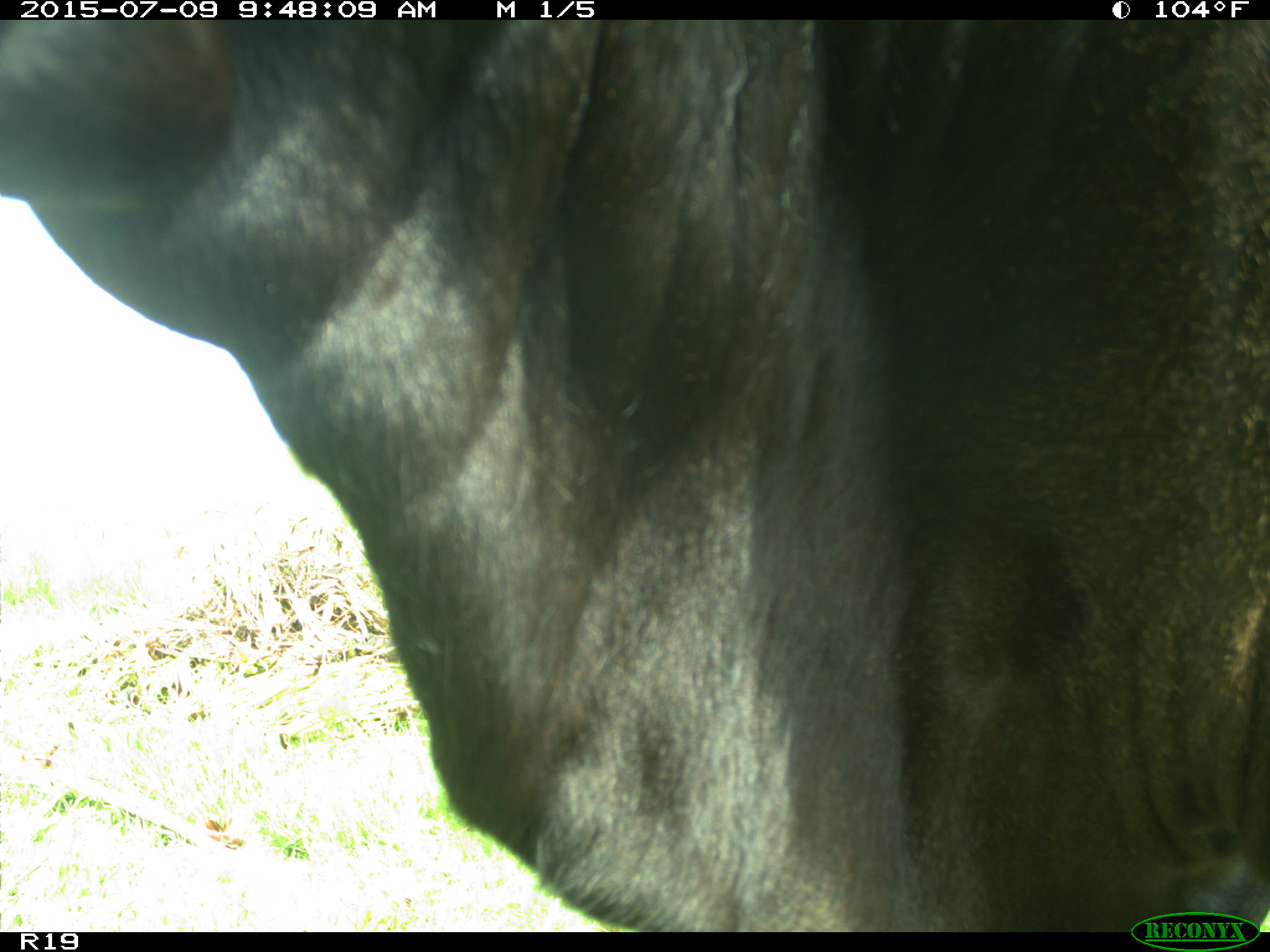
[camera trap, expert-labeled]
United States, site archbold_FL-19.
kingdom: Animalia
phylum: Chordata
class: Mammalia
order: Artiodactyla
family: Bovidae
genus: Bos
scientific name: Bos taurus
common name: domestic cow